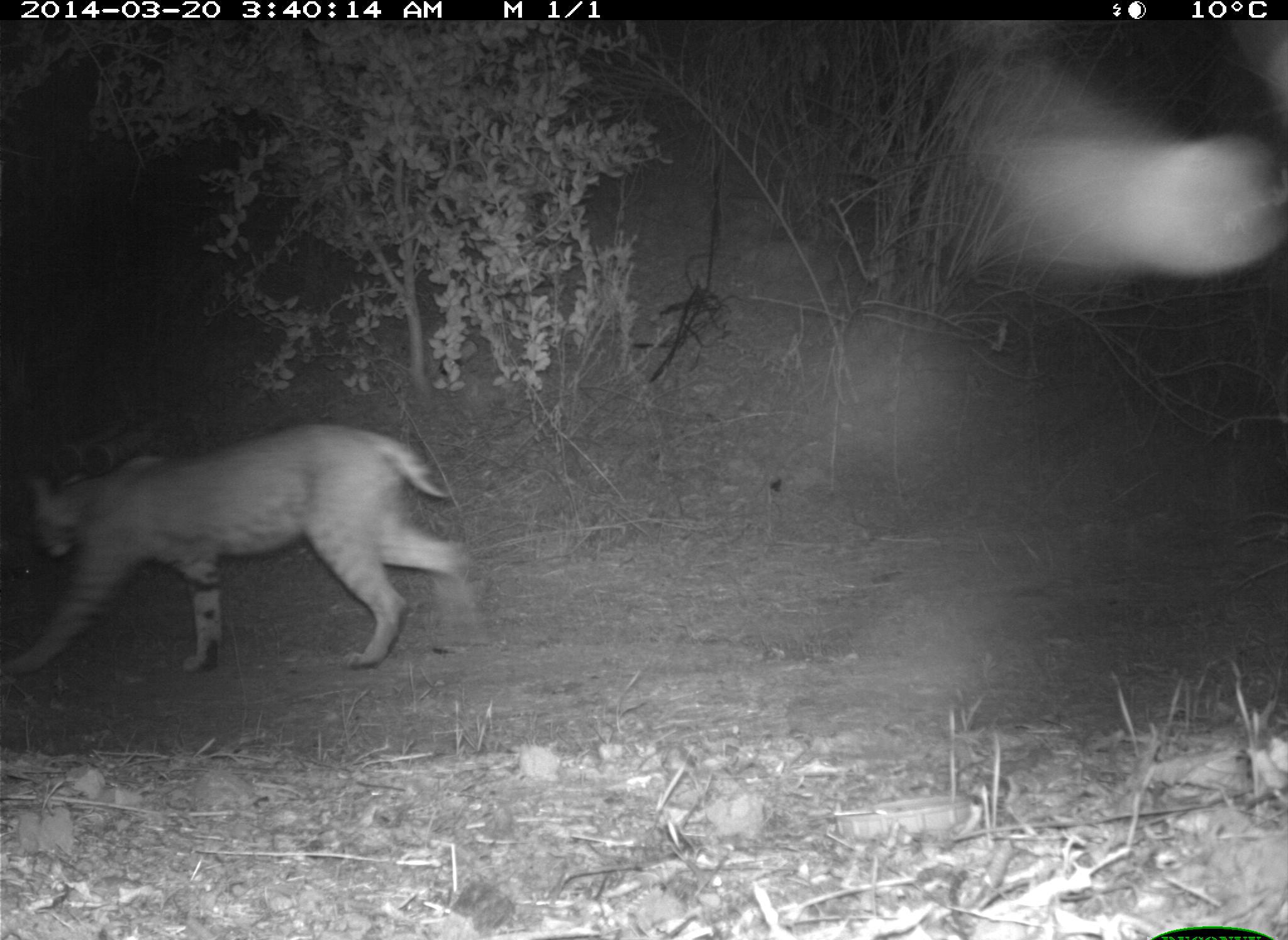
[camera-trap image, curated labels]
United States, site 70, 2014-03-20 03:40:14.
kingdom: Animalia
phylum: Chordata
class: Mammalia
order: Carnivora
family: Felidae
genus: Lynx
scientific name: Lynx rufus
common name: bobcat